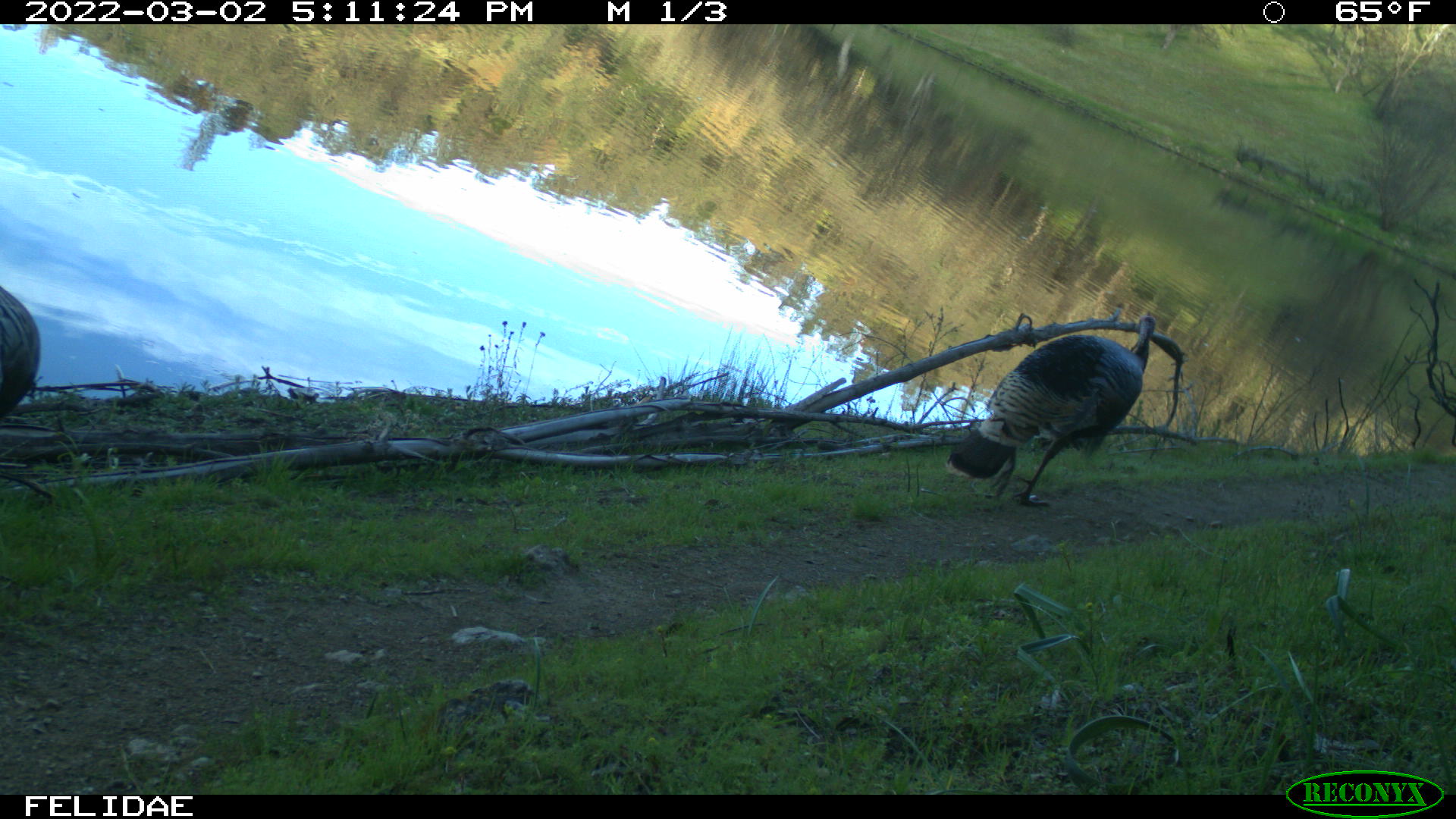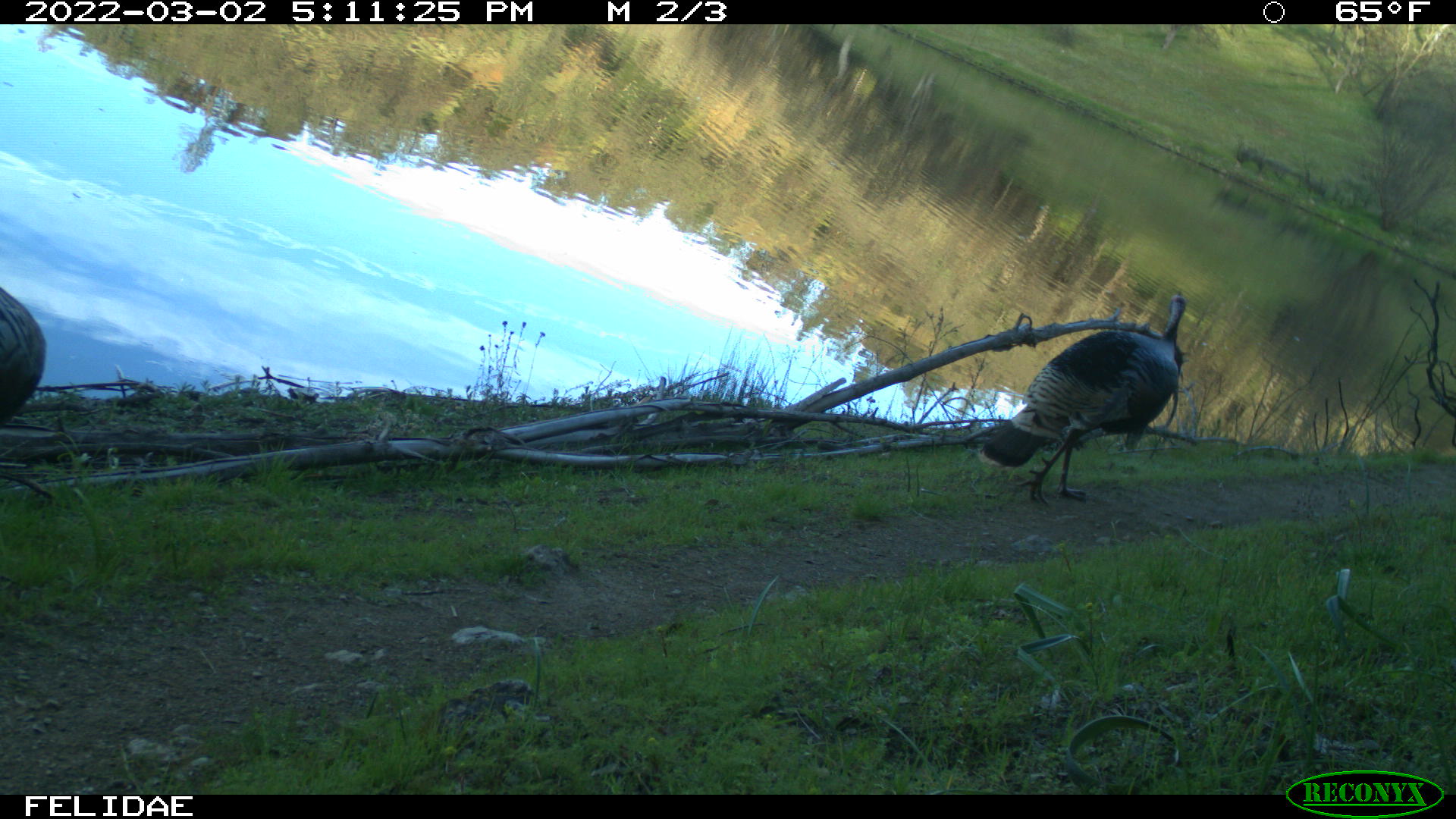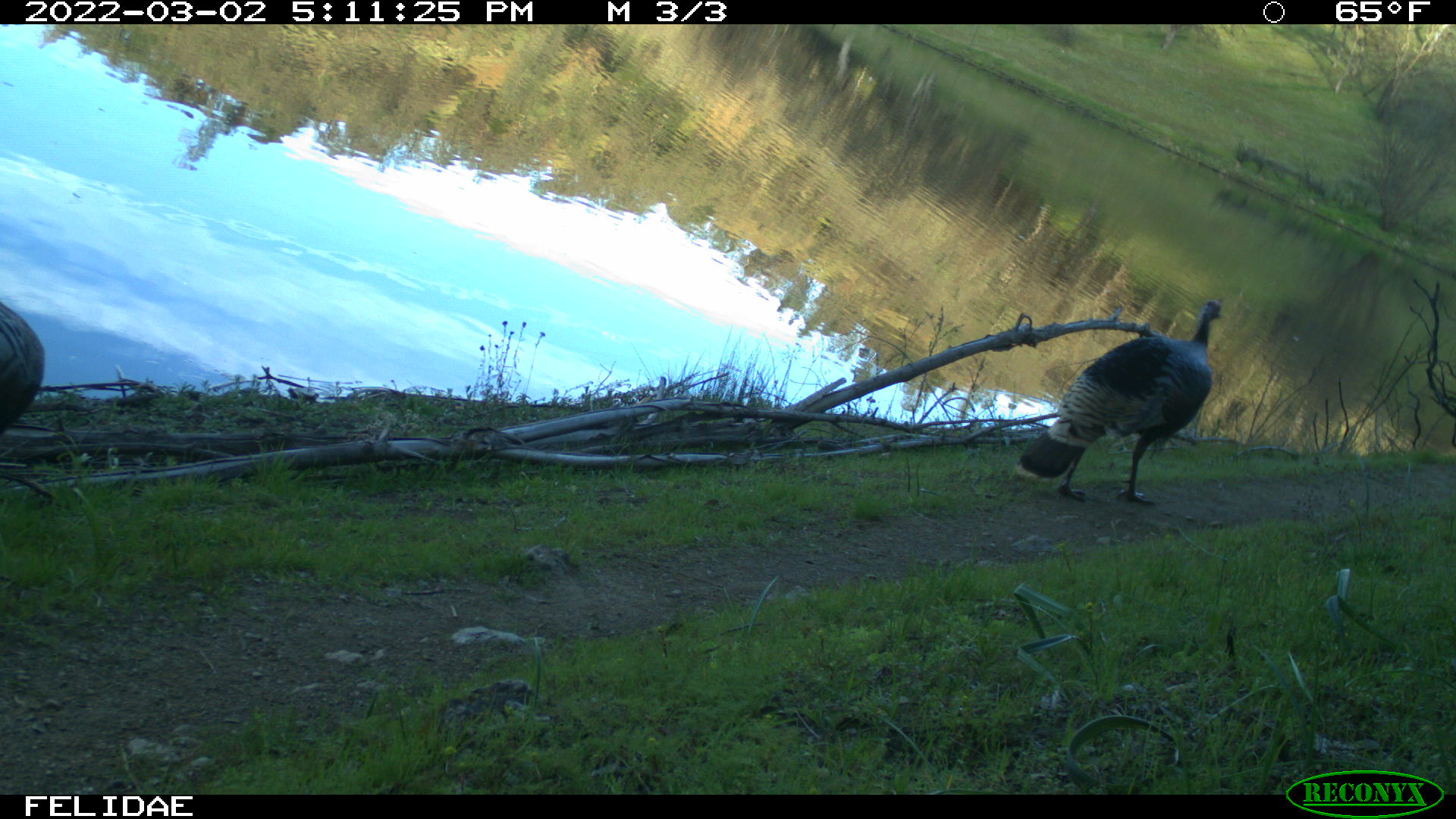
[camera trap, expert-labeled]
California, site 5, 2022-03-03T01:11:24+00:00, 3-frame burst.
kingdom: Animalia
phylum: Chordata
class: Aves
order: Galliformes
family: Phasianidae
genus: Meleagris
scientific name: Meleagris gallopavo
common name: turkey